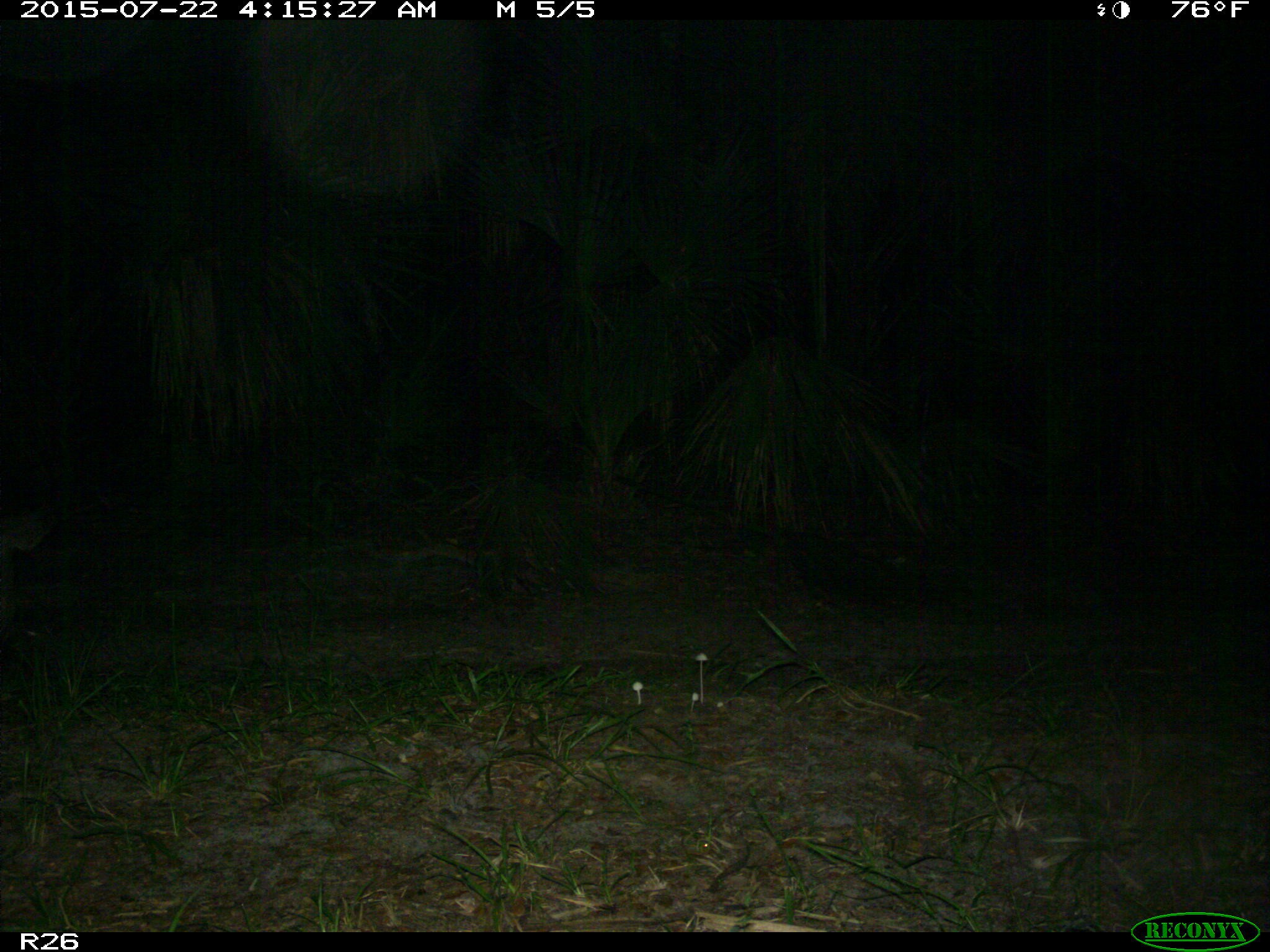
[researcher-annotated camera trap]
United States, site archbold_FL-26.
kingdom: Animalia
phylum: Chordata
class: Mammalia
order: Artiodactyla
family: Suidae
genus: Sus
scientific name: Sus scrofa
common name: wild boar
Sus scrofa (wild boar).